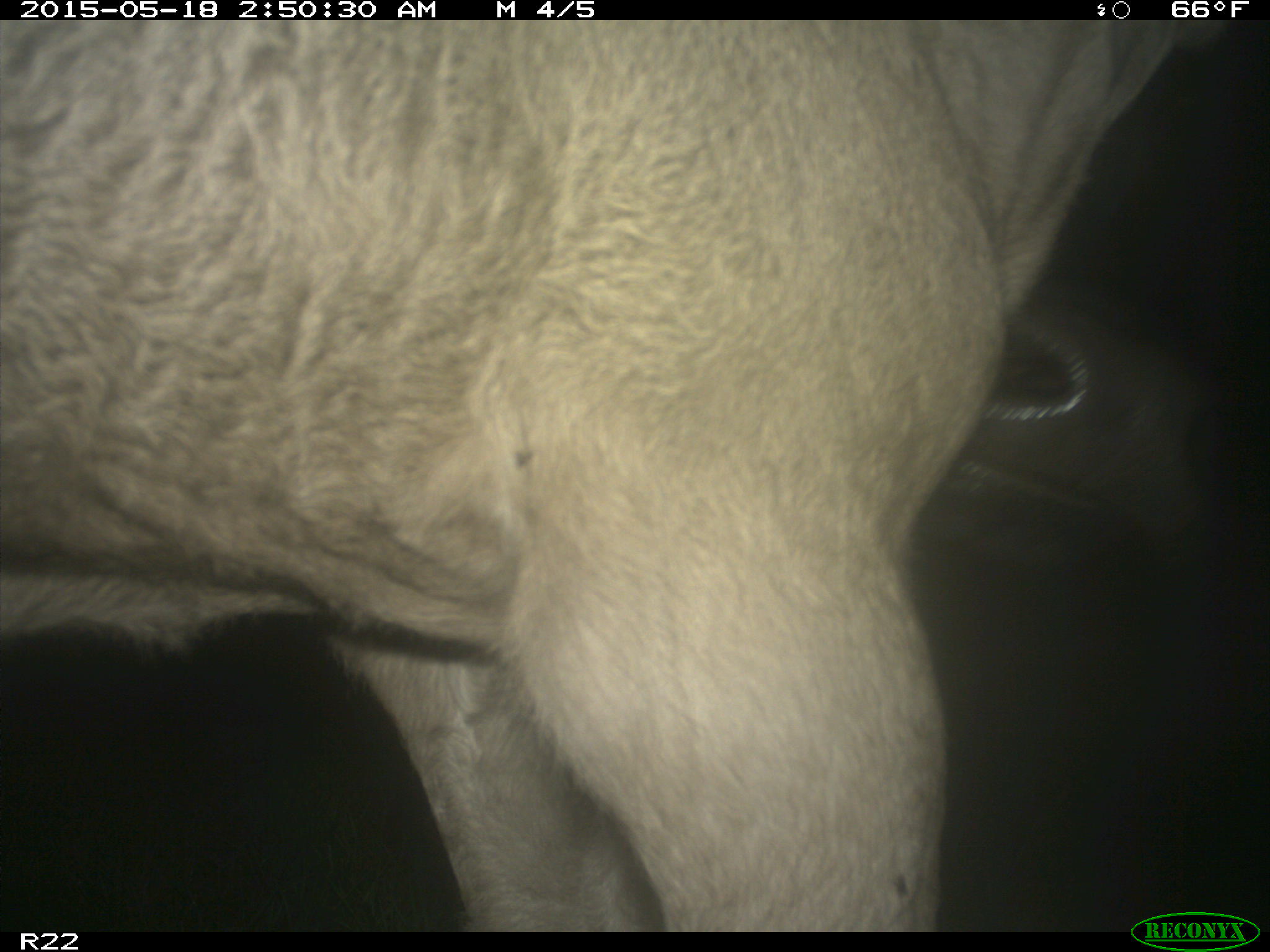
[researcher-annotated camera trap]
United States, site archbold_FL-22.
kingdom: Animalia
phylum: Chordata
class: Mammalia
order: Artiodactyla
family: Bovidae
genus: Bos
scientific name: Bos taurus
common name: domestic cow